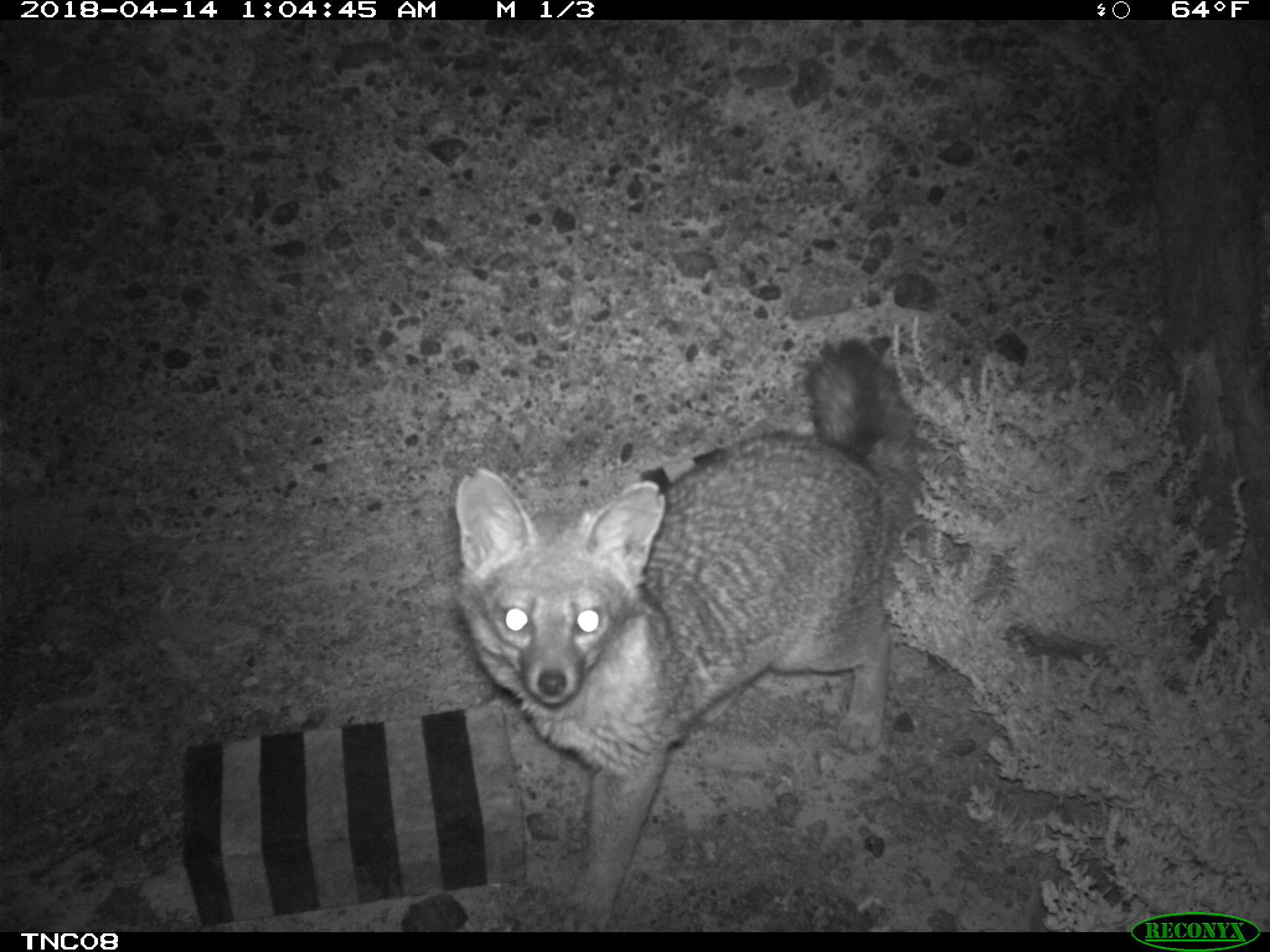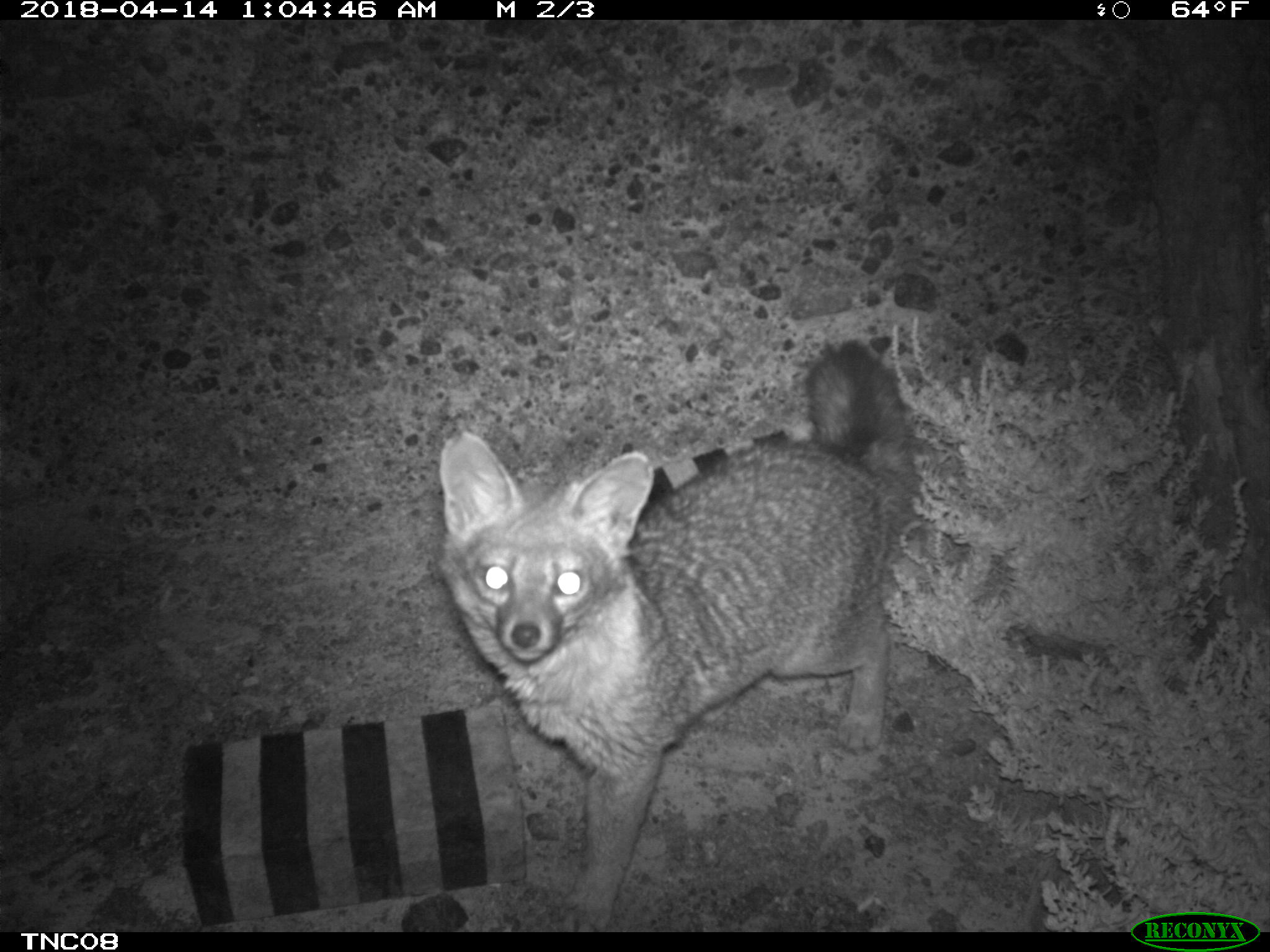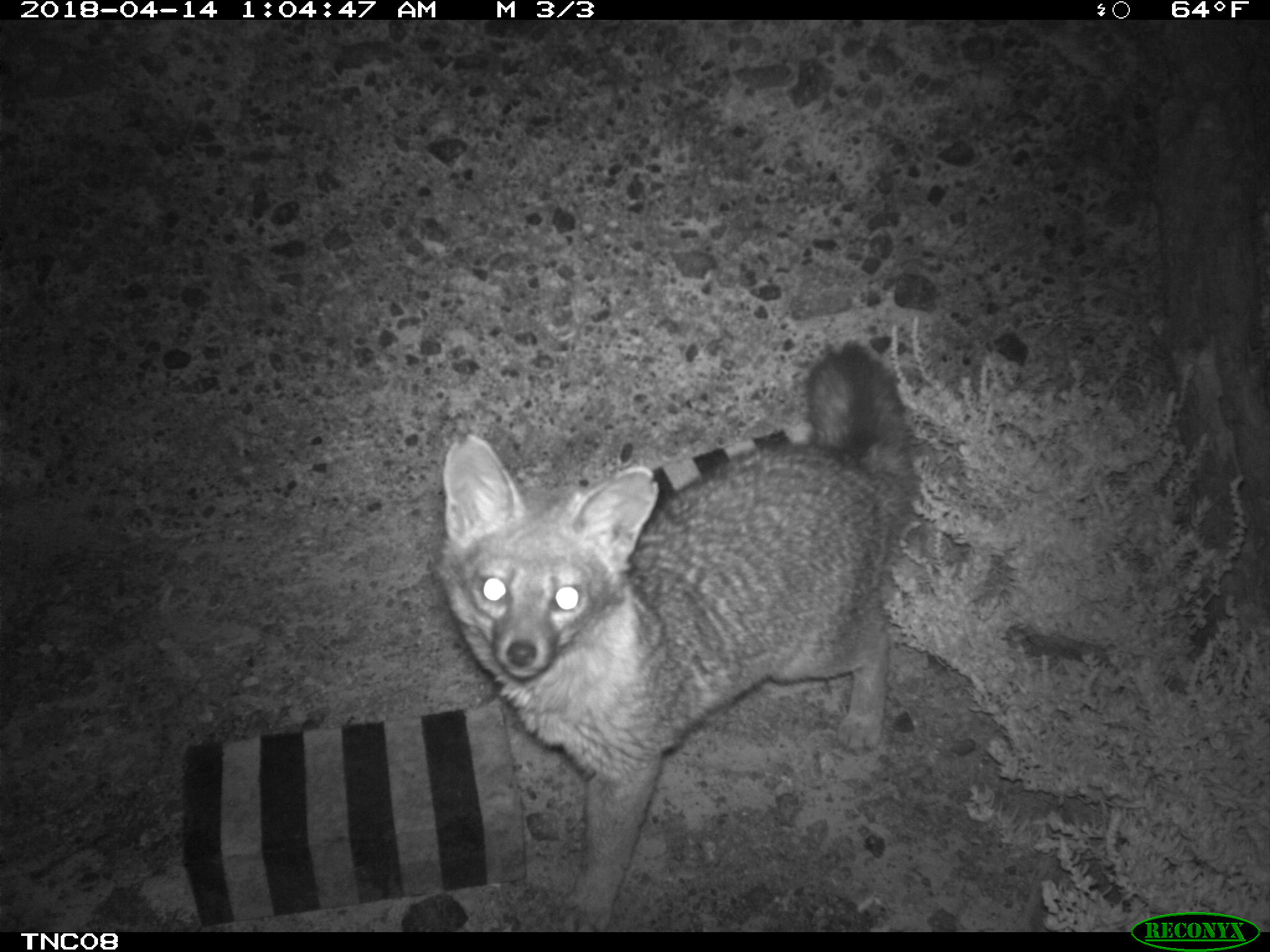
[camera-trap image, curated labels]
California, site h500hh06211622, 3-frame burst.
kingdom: Animalia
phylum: Chordata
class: Mammalia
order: Carnivora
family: Canidae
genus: Urocyon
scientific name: Urocyon littoralis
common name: island fox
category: fox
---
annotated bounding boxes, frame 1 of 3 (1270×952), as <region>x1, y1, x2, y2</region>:
fox: <region>453, 336, 918, 931</region>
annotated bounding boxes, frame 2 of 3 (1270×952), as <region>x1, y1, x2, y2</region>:
fox: <region>434, 338, 925, 928</region>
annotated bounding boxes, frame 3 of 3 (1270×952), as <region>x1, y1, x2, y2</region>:
fox: <region>435, 350, 918, 931</region>